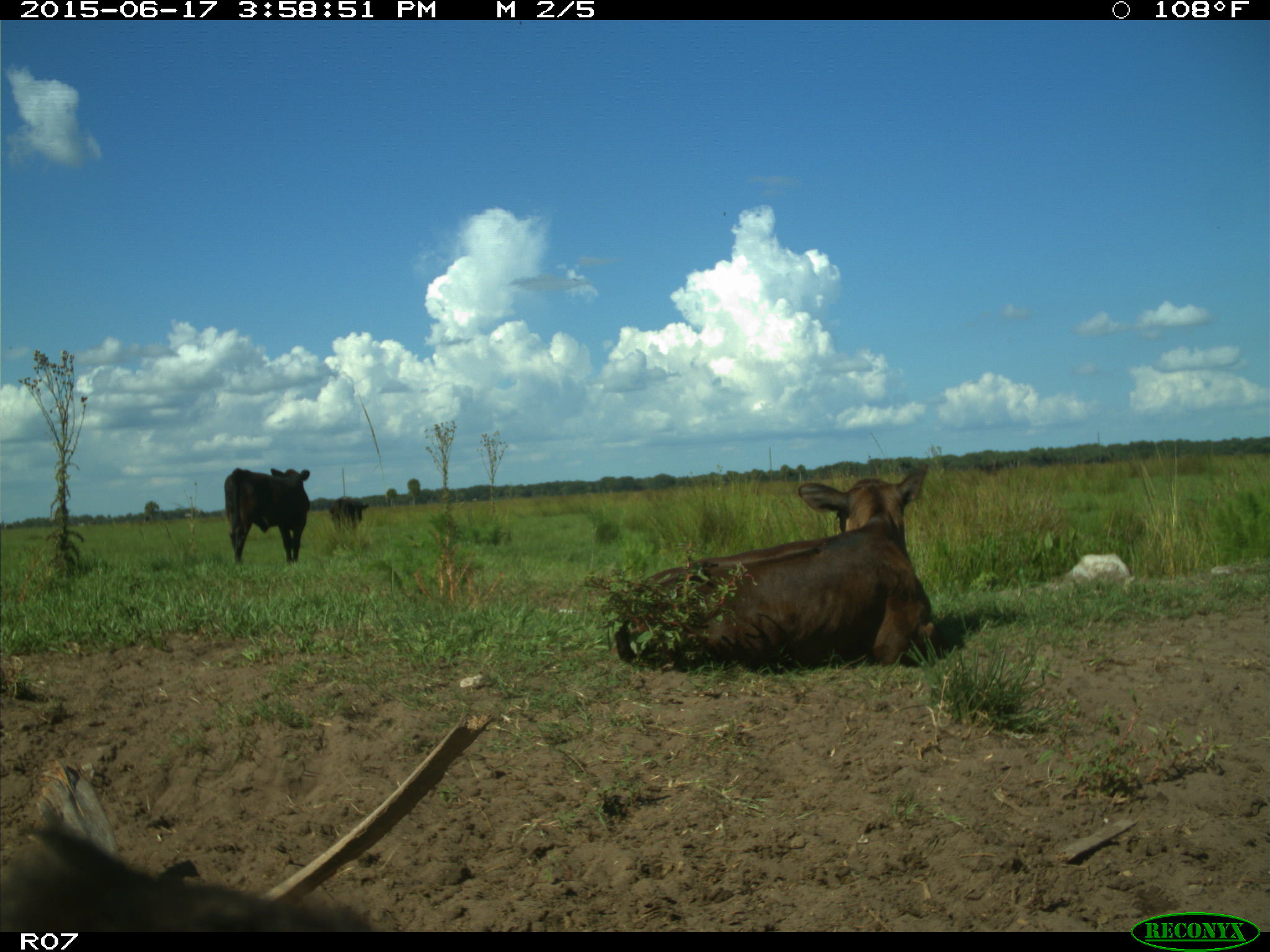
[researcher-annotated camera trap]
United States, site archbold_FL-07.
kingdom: Animalia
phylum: Chordata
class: Mammalia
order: Artiodactyla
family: Bovidae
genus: Bos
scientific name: Bos taurus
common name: domestic cow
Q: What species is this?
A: Bos taurus (domestic cow).